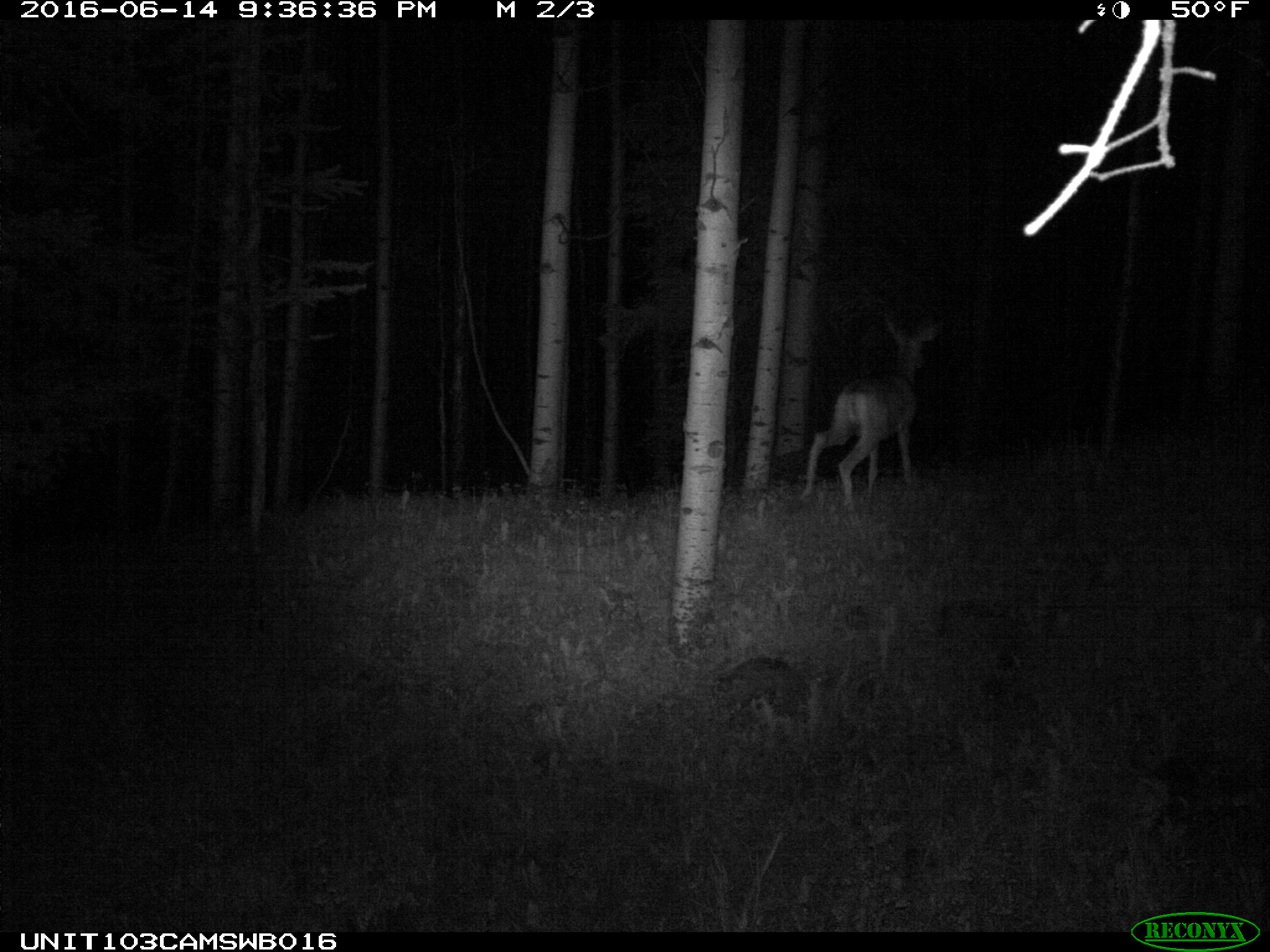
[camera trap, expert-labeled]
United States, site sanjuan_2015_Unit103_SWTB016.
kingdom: Animalia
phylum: Chordata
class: Mammalia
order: Artiodactyla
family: Cervidae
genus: Odocoileus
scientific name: Odocoileus hemionus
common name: mule deer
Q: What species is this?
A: Odocoileus hemionus (mule deer).